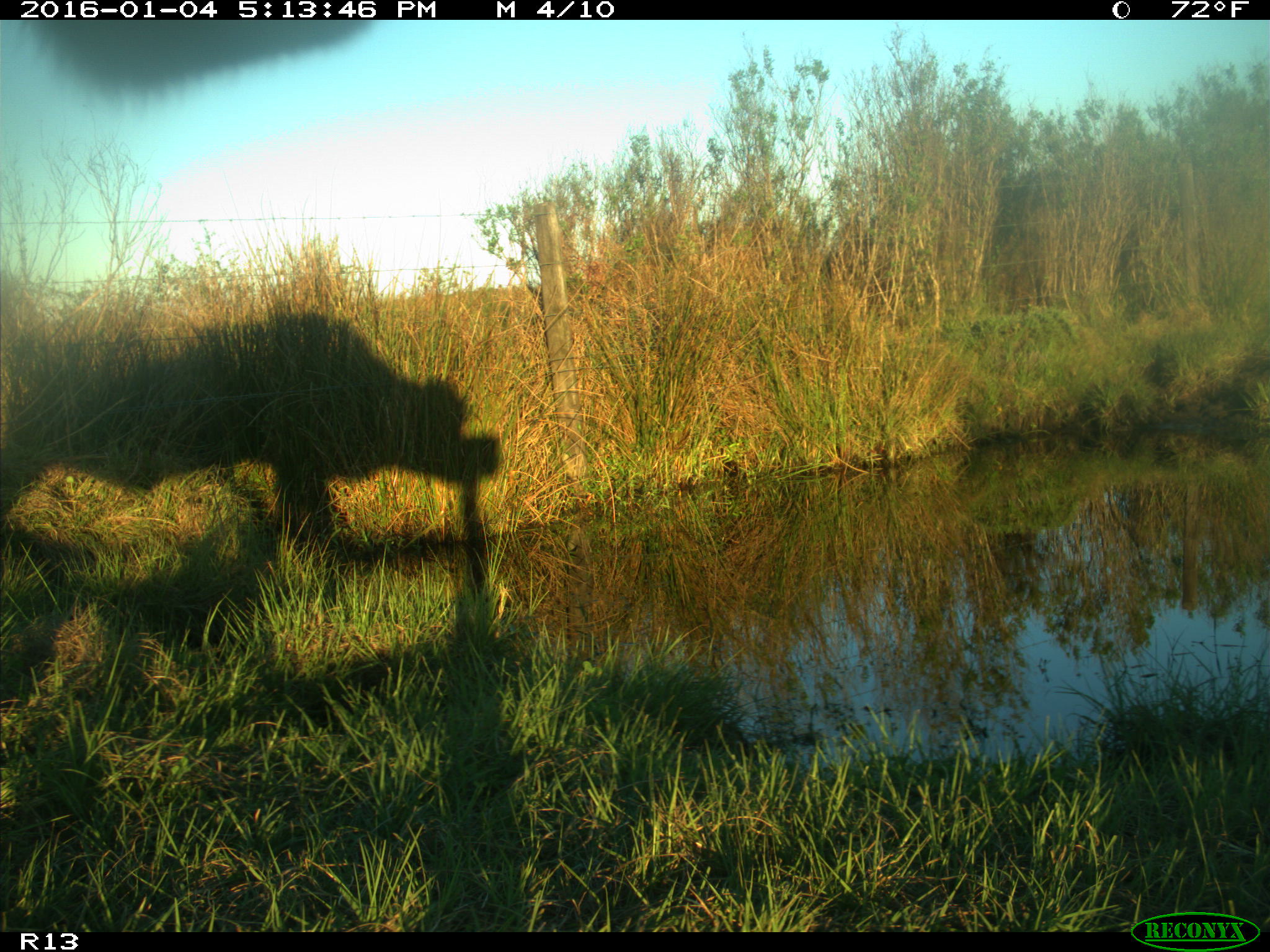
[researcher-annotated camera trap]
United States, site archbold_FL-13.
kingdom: Animalia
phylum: Chordata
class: Mammalia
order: Artiodactyla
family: Bovidae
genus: Bos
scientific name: Bos taurus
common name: domestic cow